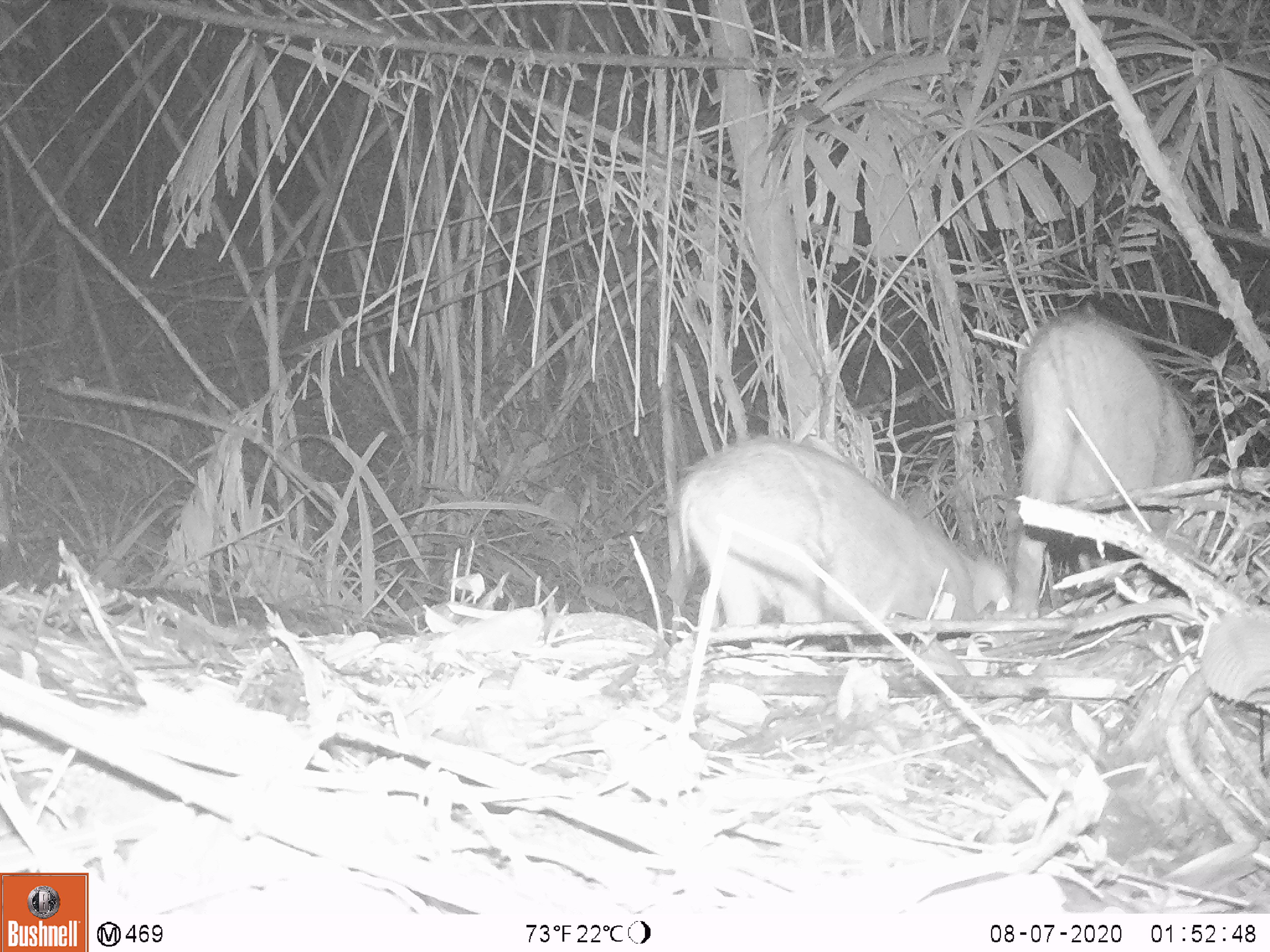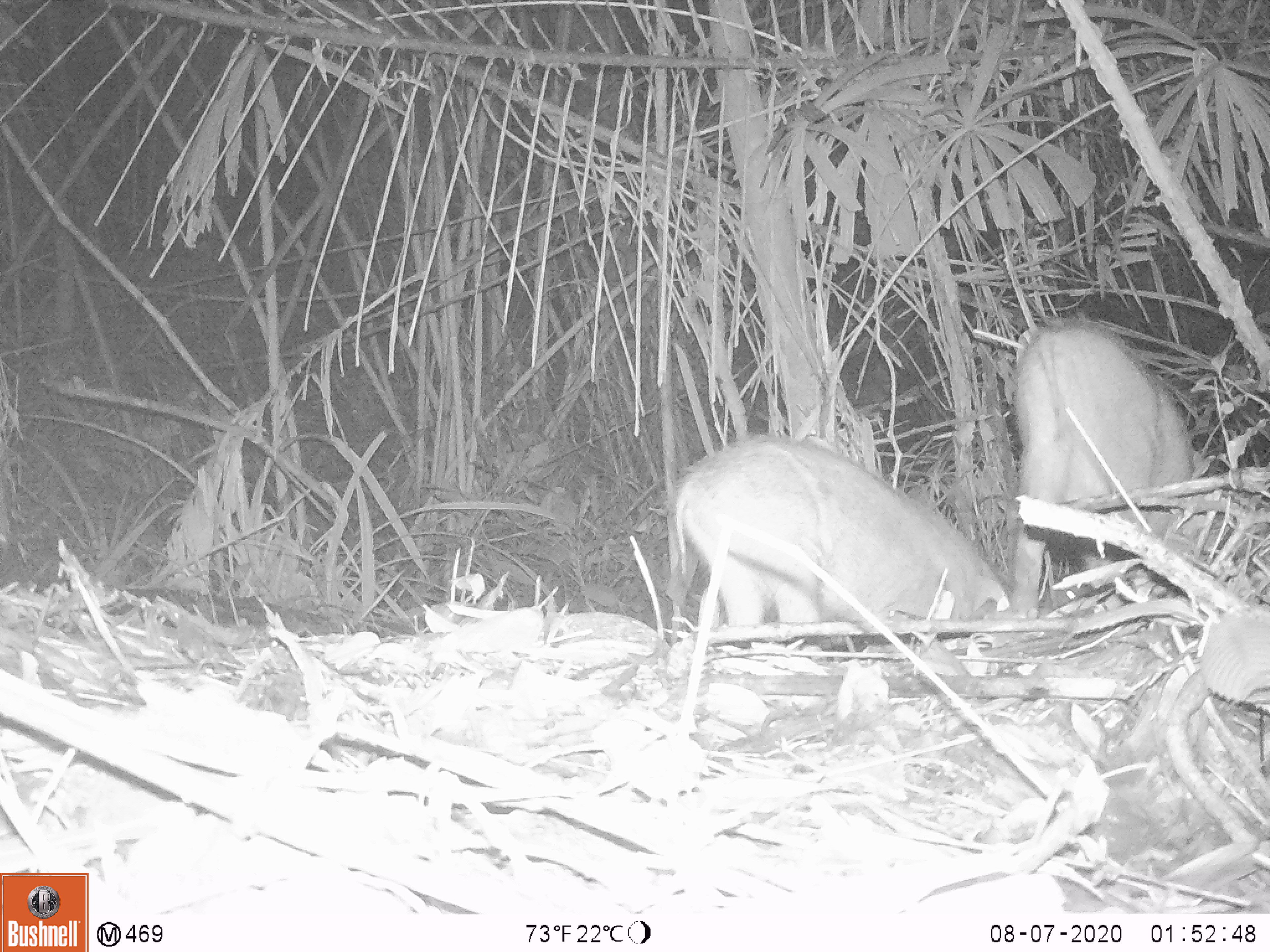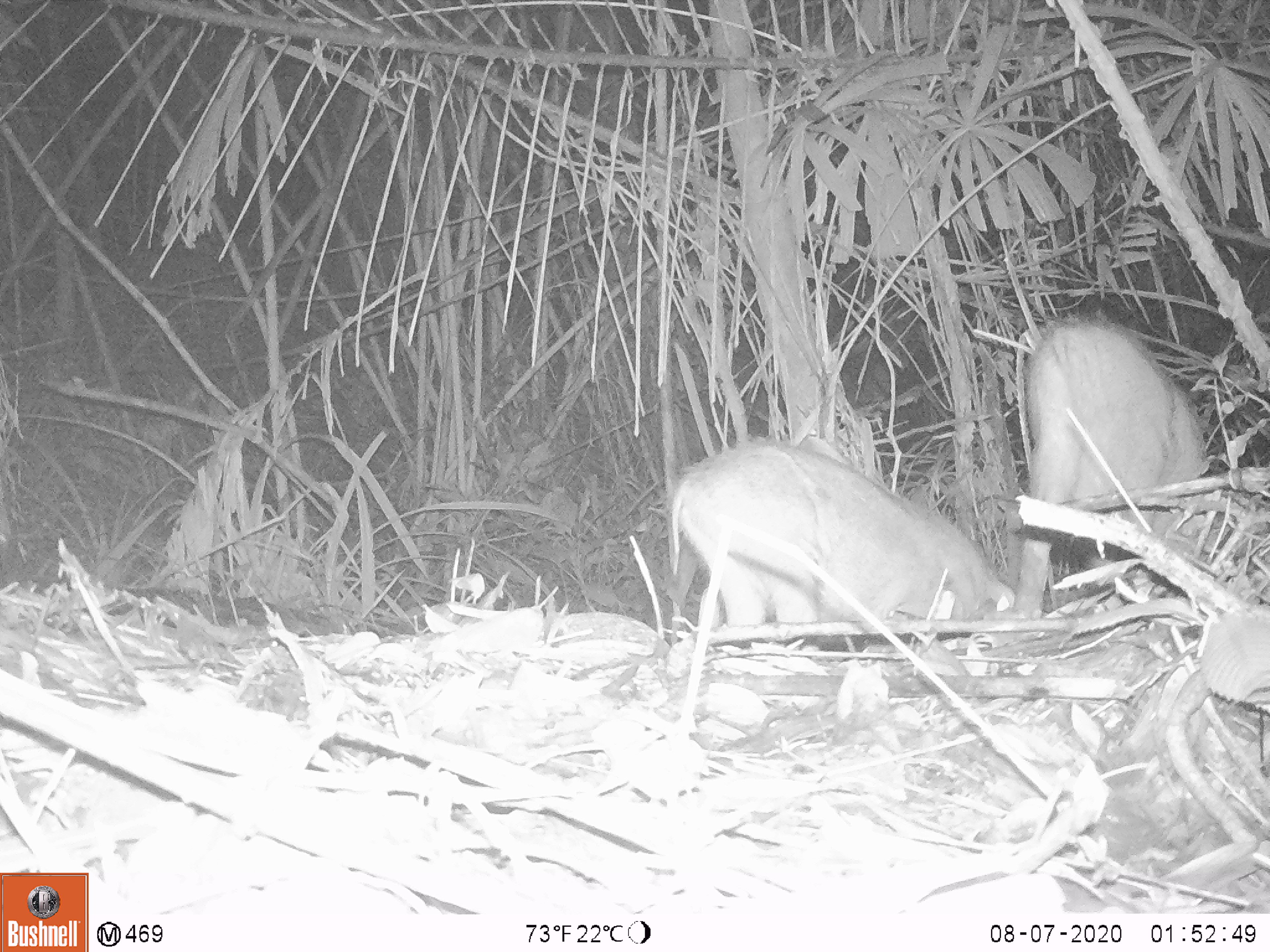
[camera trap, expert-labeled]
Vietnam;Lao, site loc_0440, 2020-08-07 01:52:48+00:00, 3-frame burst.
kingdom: Animalia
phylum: Chordata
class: Mammalia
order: Artiodactyla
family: Suidae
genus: Sus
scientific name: Sus scrofa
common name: eurasian wild pig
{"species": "eurasian wild pig (Sus scrofa)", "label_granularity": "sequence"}